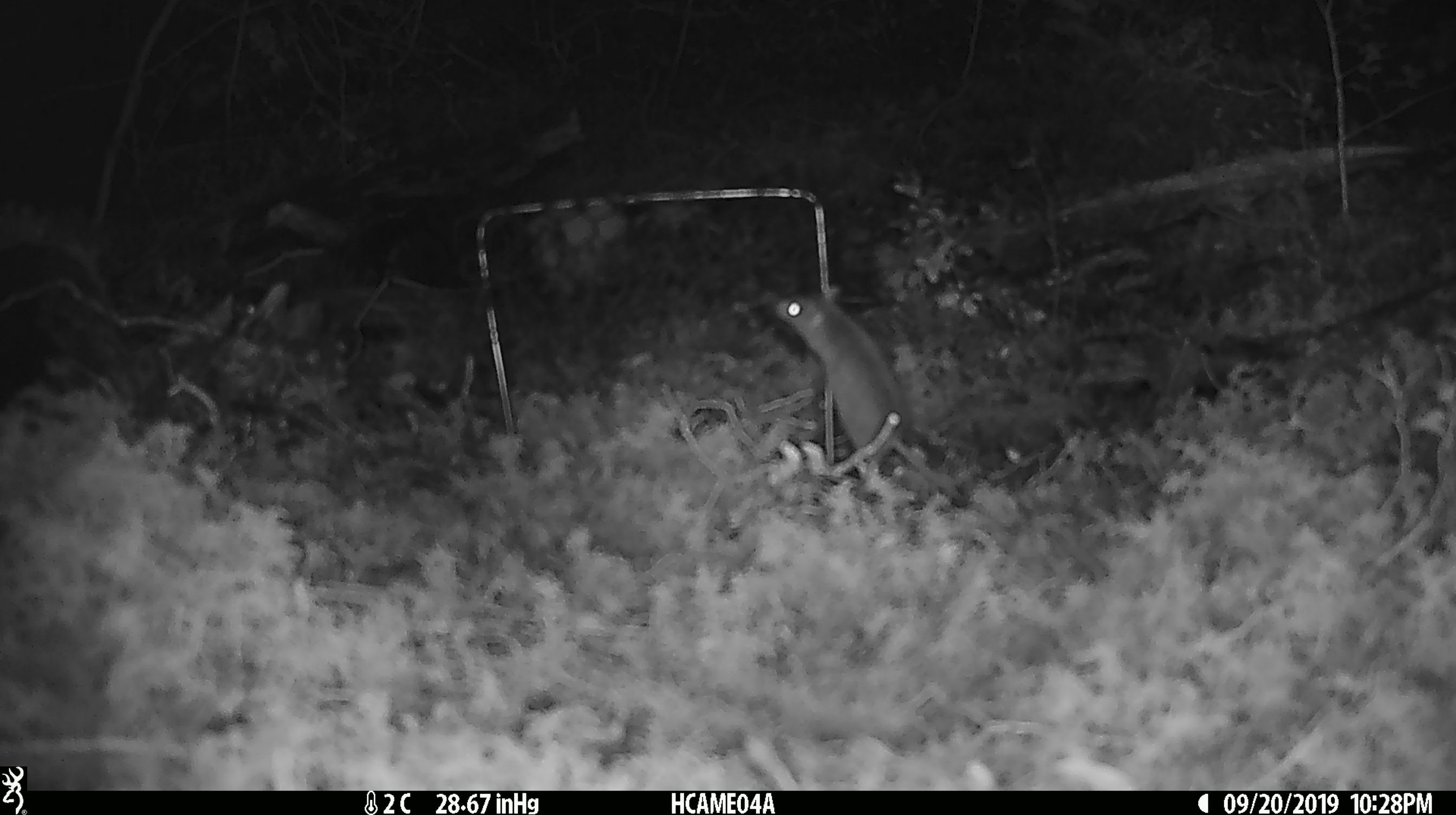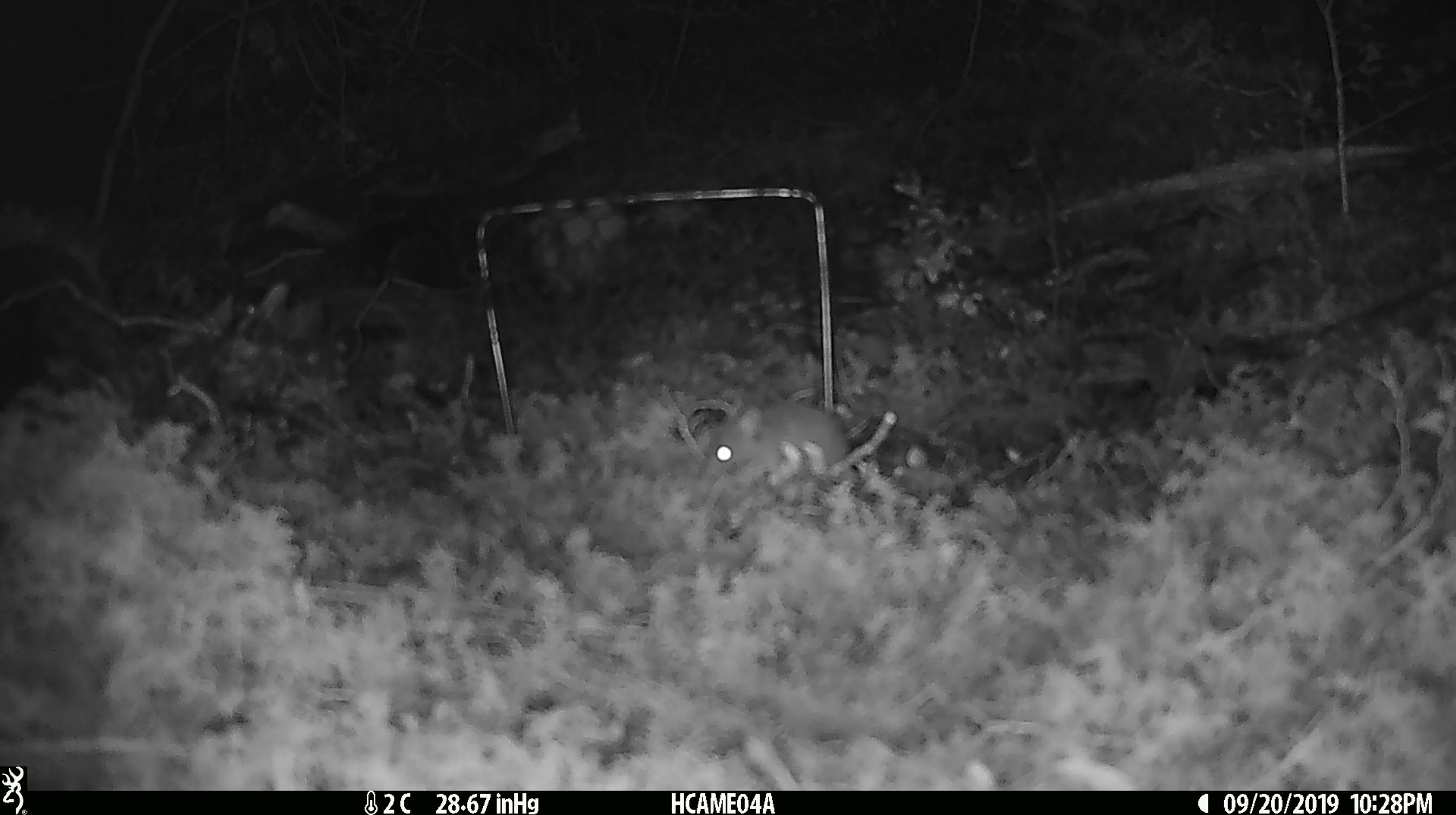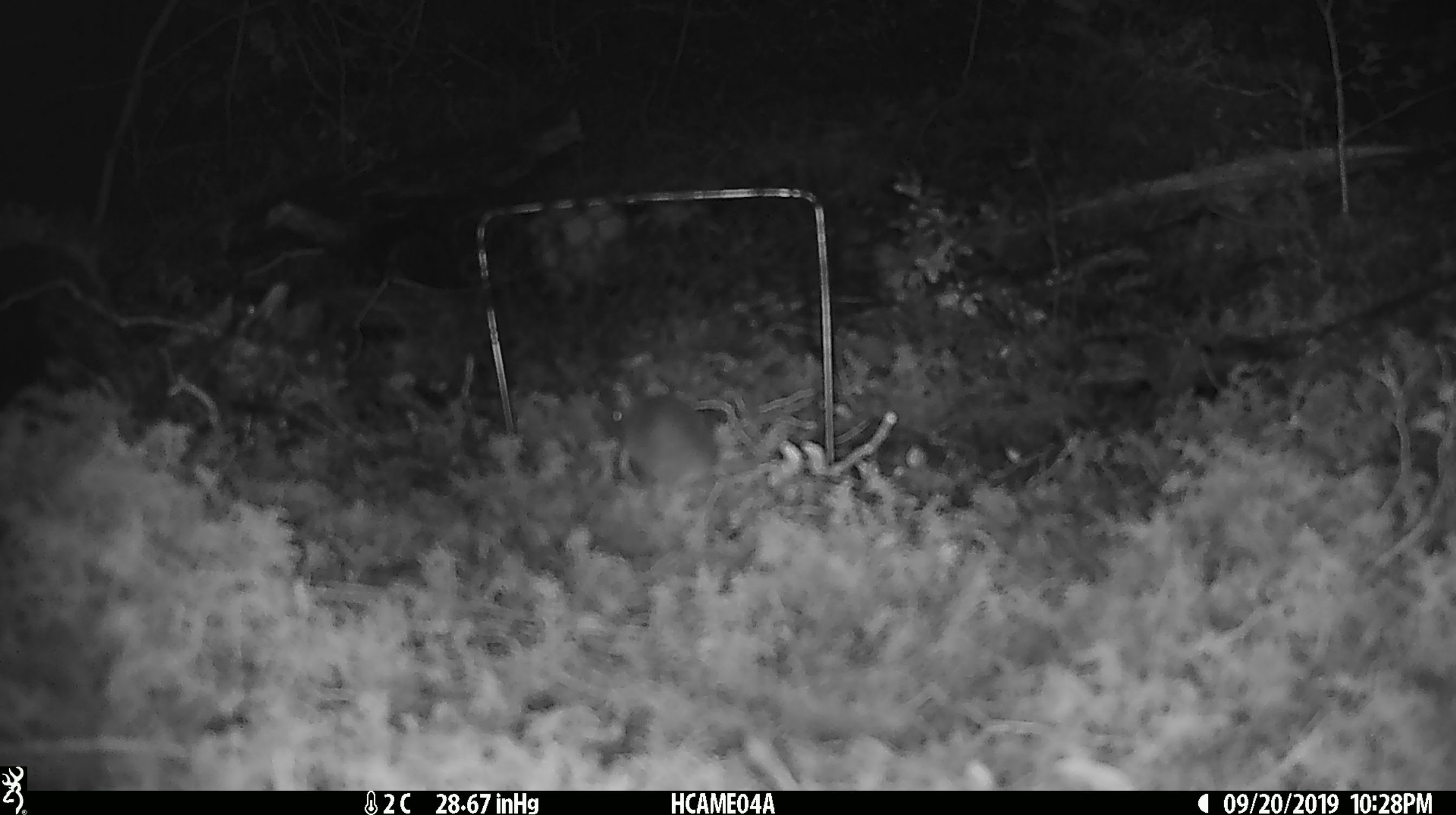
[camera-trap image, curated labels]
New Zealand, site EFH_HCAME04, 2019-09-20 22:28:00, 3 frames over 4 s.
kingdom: Animalia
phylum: Chordata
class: Mammalia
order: Rodentia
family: Muridae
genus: Mus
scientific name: Mus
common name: mouse